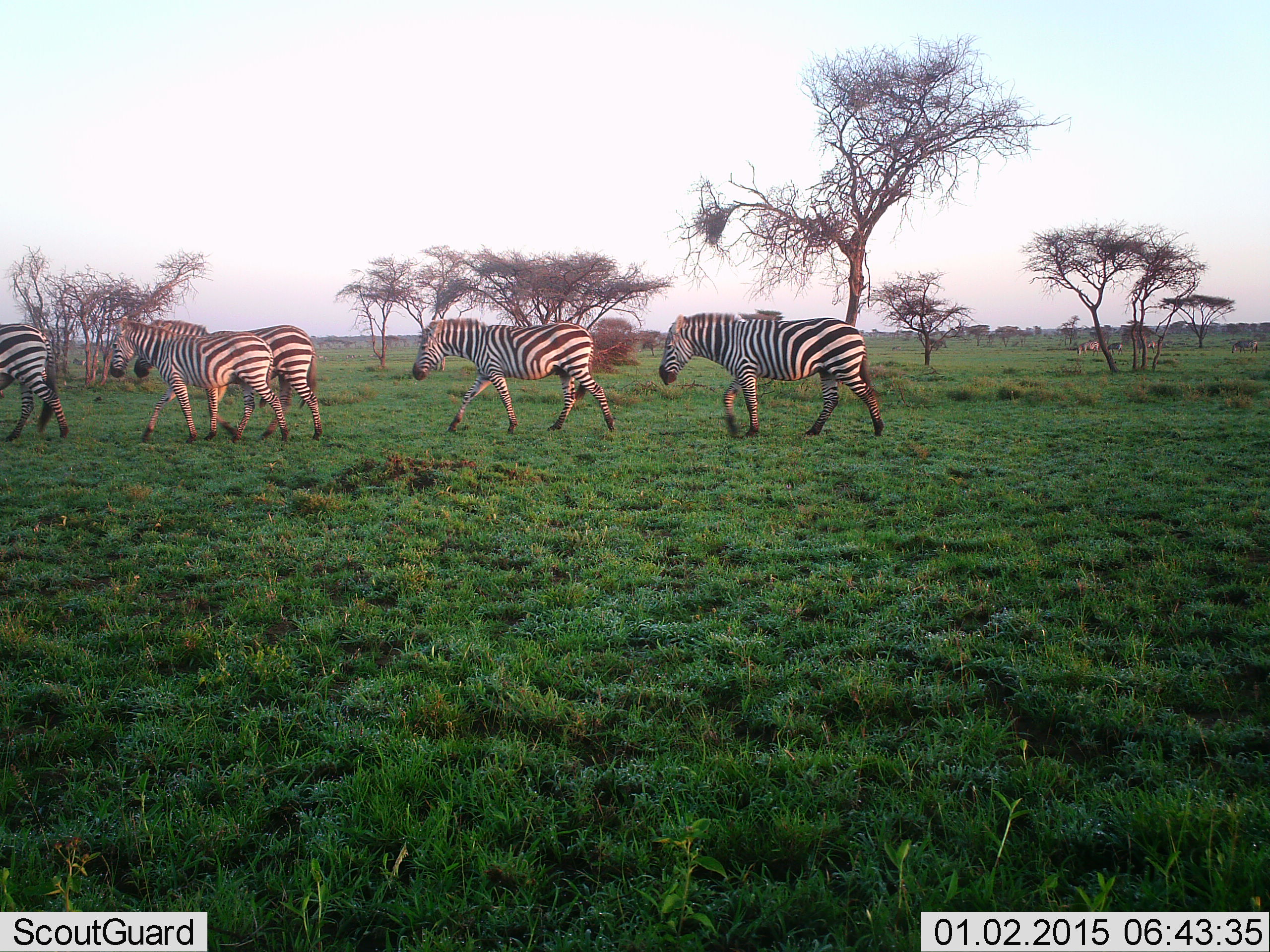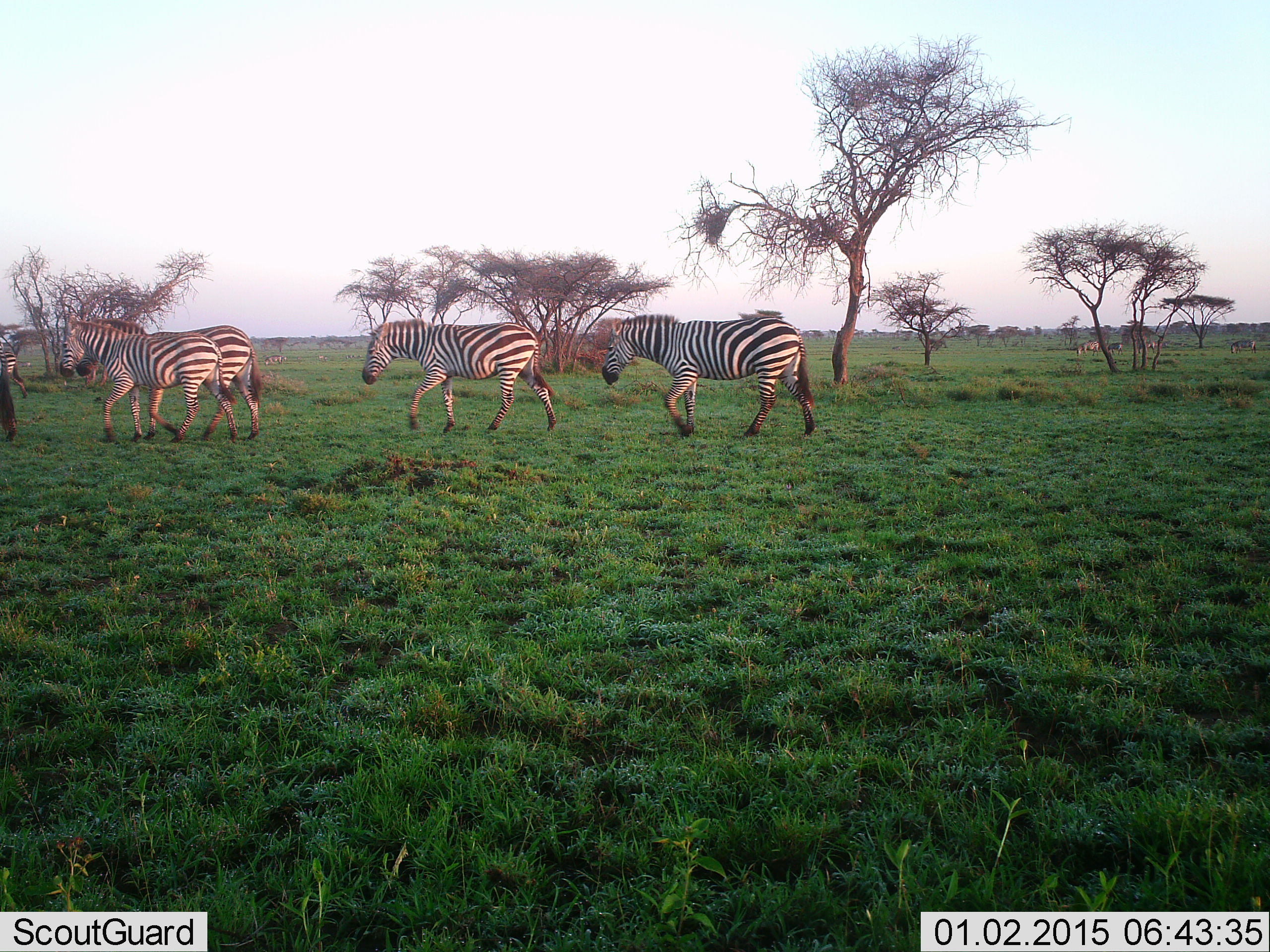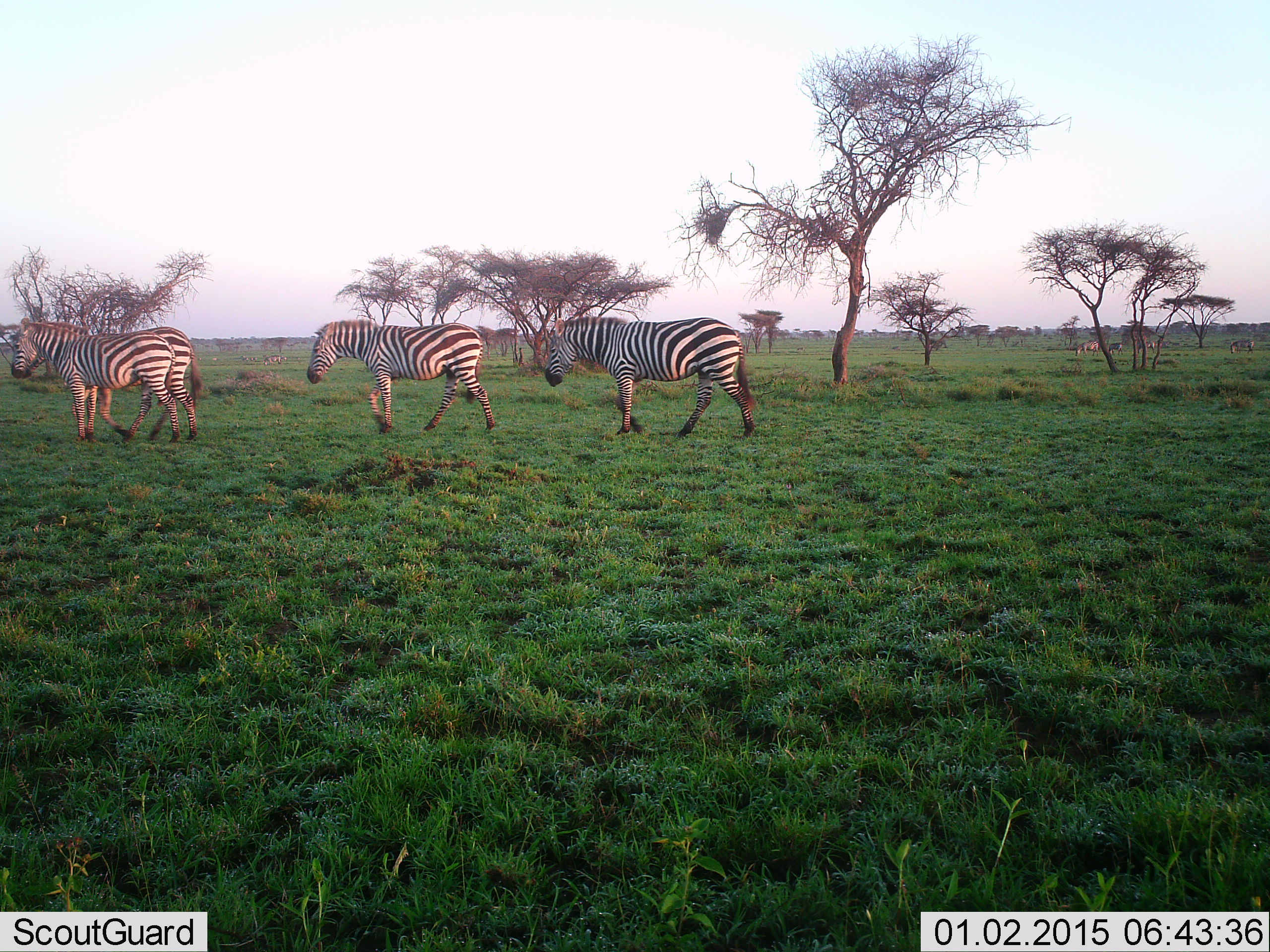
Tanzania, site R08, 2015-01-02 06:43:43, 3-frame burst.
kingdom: Animalia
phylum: Chordata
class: Mammalia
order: Perissodactyla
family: Equidae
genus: Equus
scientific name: Equus quagga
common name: plains zebra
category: zebra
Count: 5.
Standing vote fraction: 11%.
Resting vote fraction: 0%.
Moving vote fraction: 100%.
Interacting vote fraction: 0%.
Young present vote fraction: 0%.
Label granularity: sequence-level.